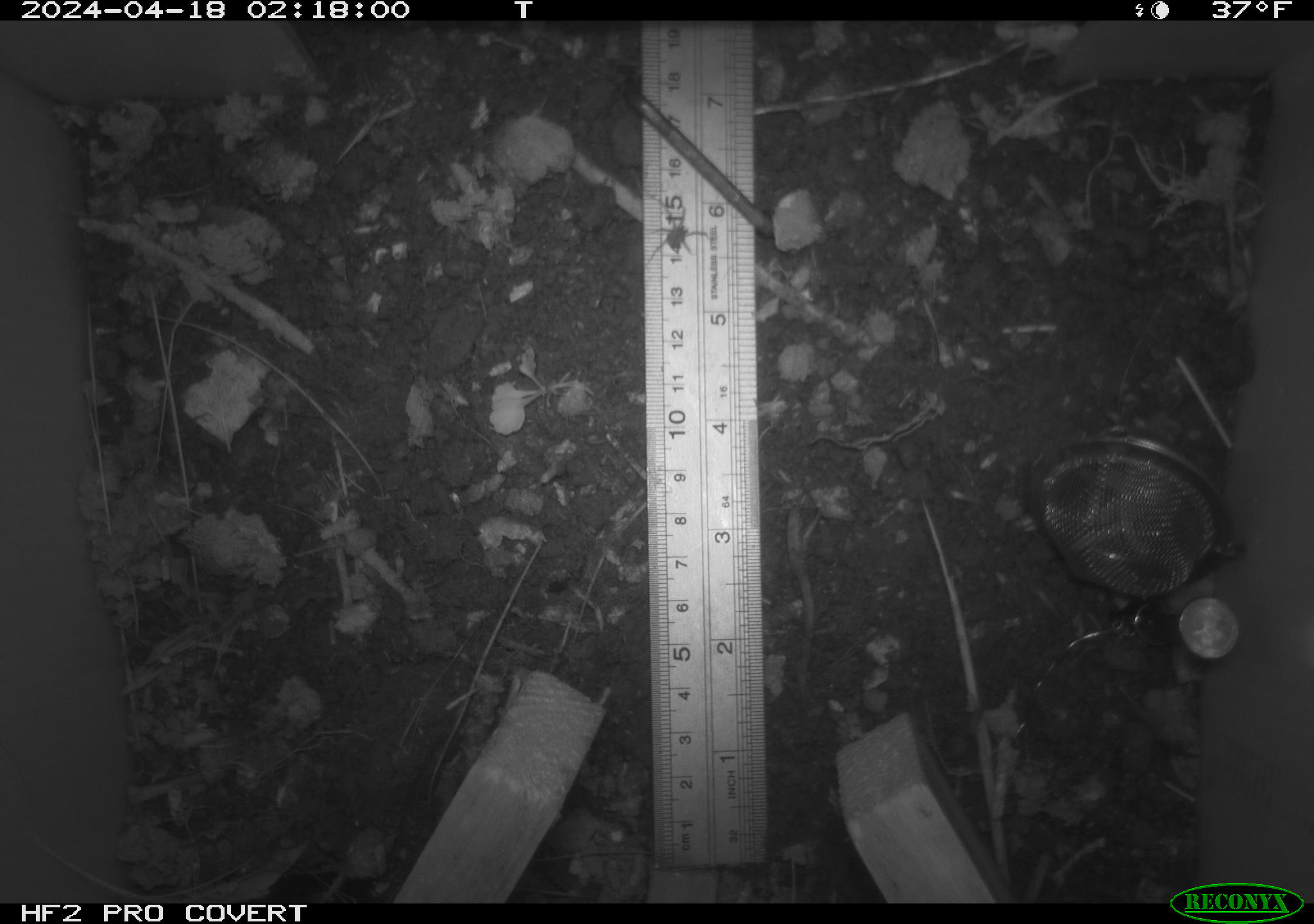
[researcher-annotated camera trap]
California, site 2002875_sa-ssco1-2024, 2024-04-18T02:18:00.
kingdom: Animalia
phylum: Arthropoda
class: Arachnida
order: Araneae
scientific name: Araneae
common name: spider